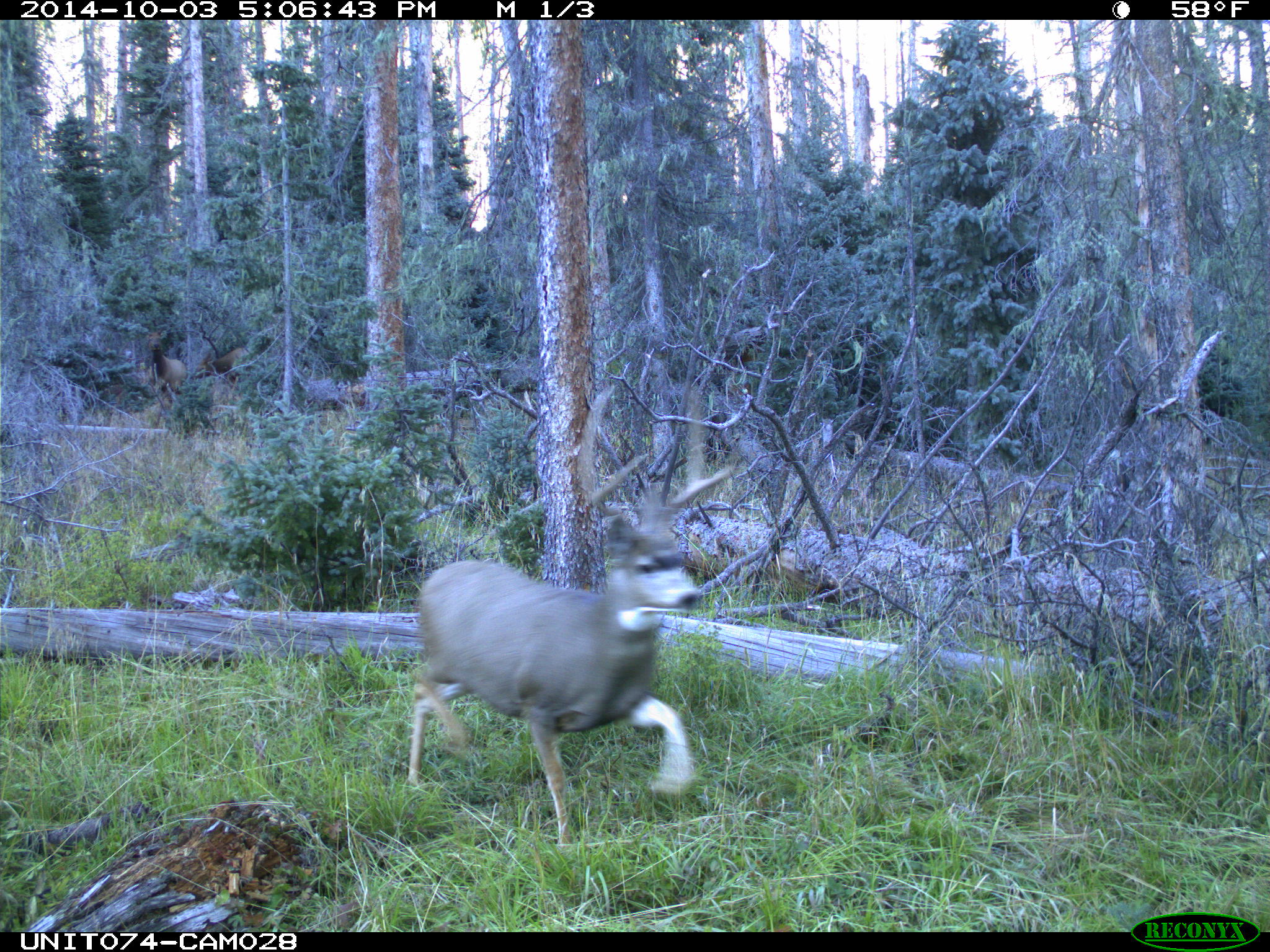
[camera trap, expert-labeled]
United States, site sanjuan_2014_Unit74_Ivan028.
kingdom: Animalia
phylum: Chordata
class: Mammalia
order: Artiodactyla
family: Cervidae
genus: Odocoileus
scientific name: Odocoileus hemionus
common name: mule deer